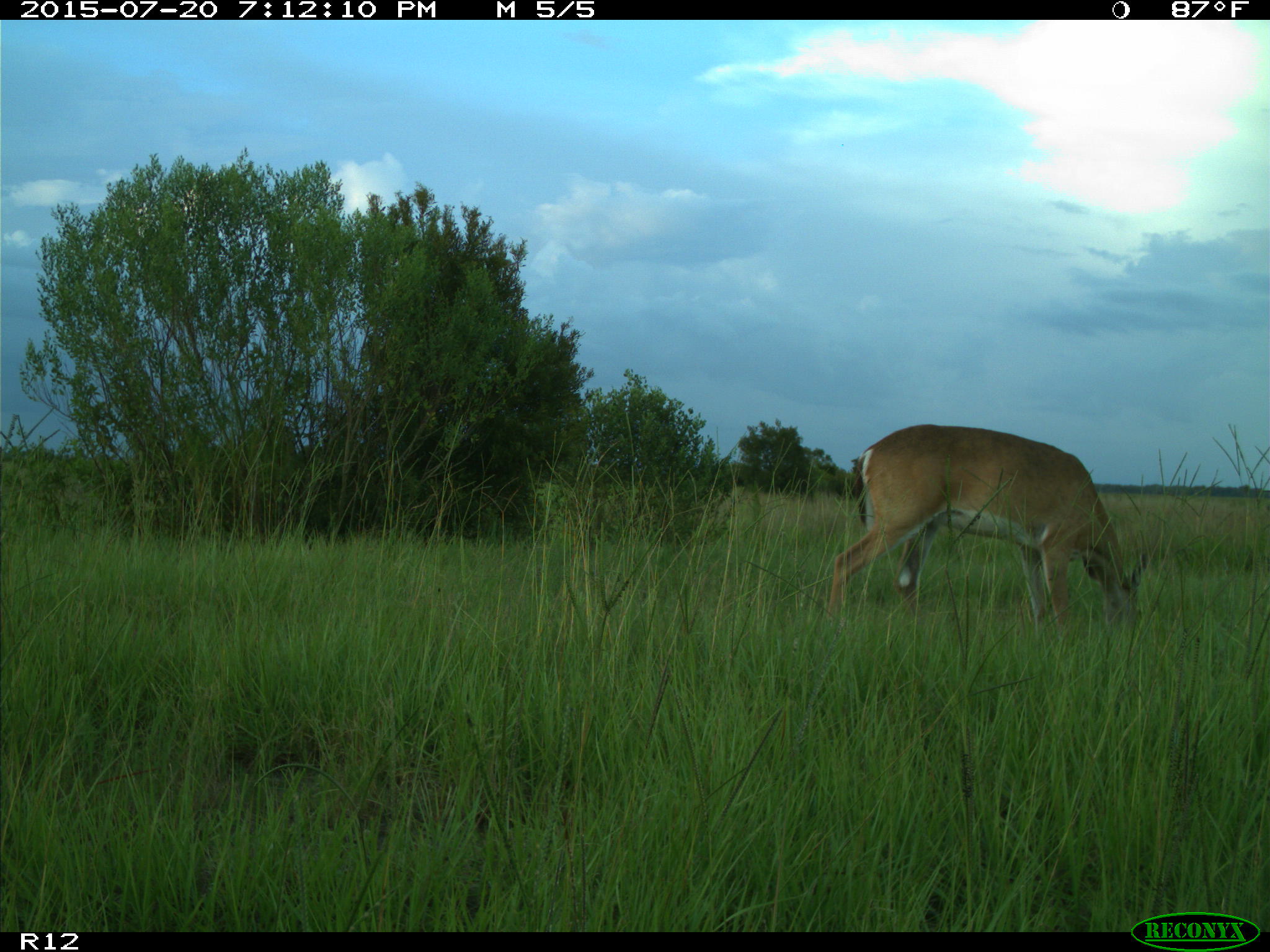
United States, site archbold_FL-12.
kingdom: Animalia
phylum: Chordata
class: Mammalia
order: Artiodactyla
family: Cervidae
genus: Odocoileus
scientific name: Odocoileus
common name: deer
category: unidentified deer